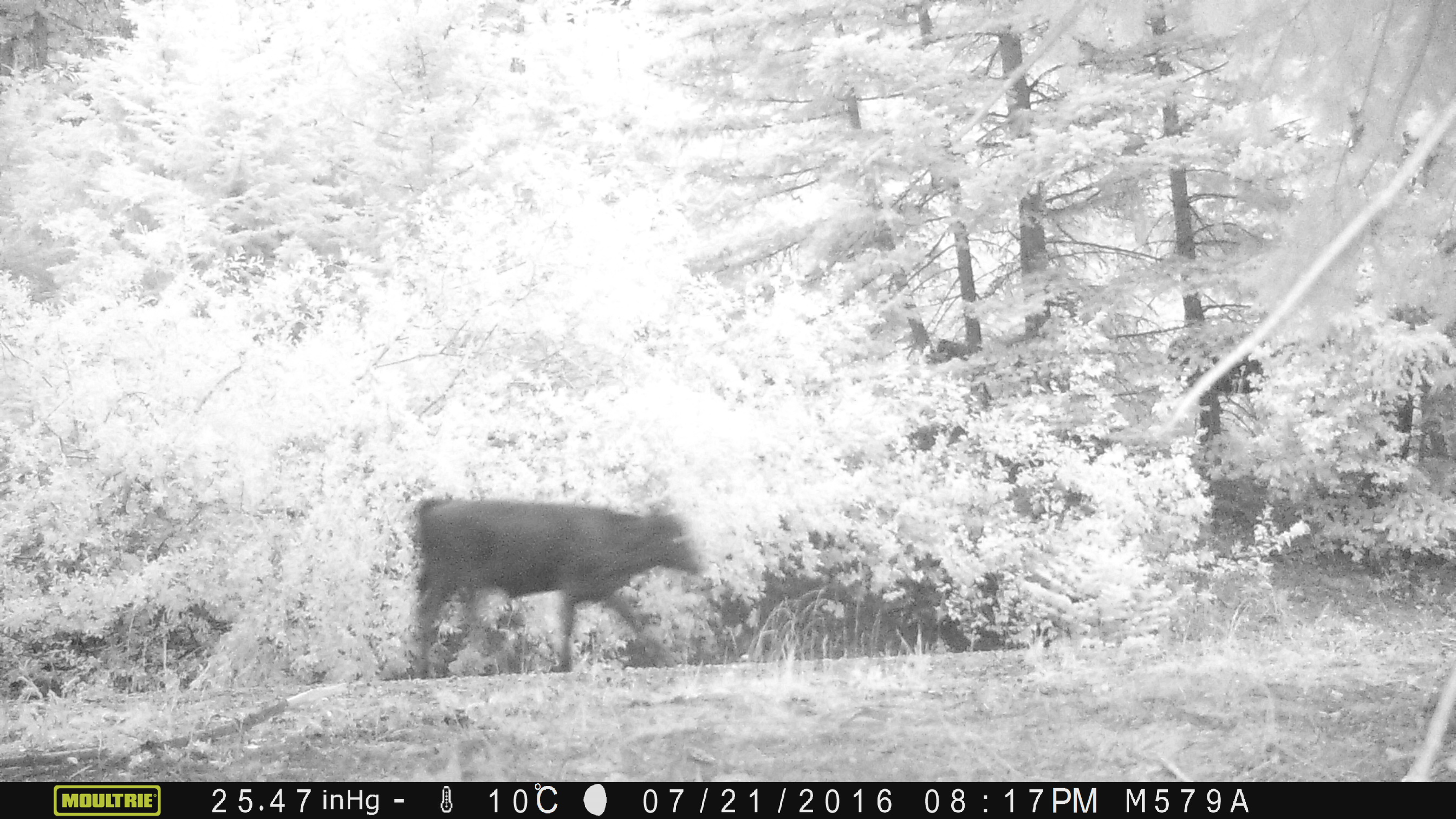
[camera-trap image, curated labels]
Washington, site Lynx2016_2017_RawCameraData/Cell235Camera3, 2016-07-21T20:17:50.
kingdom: Animalia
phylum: Chordata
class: Mammalia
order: Artiodactyla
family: Bovidae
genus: Bos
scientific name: Bos taurus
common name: domestic cattle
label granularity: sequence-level